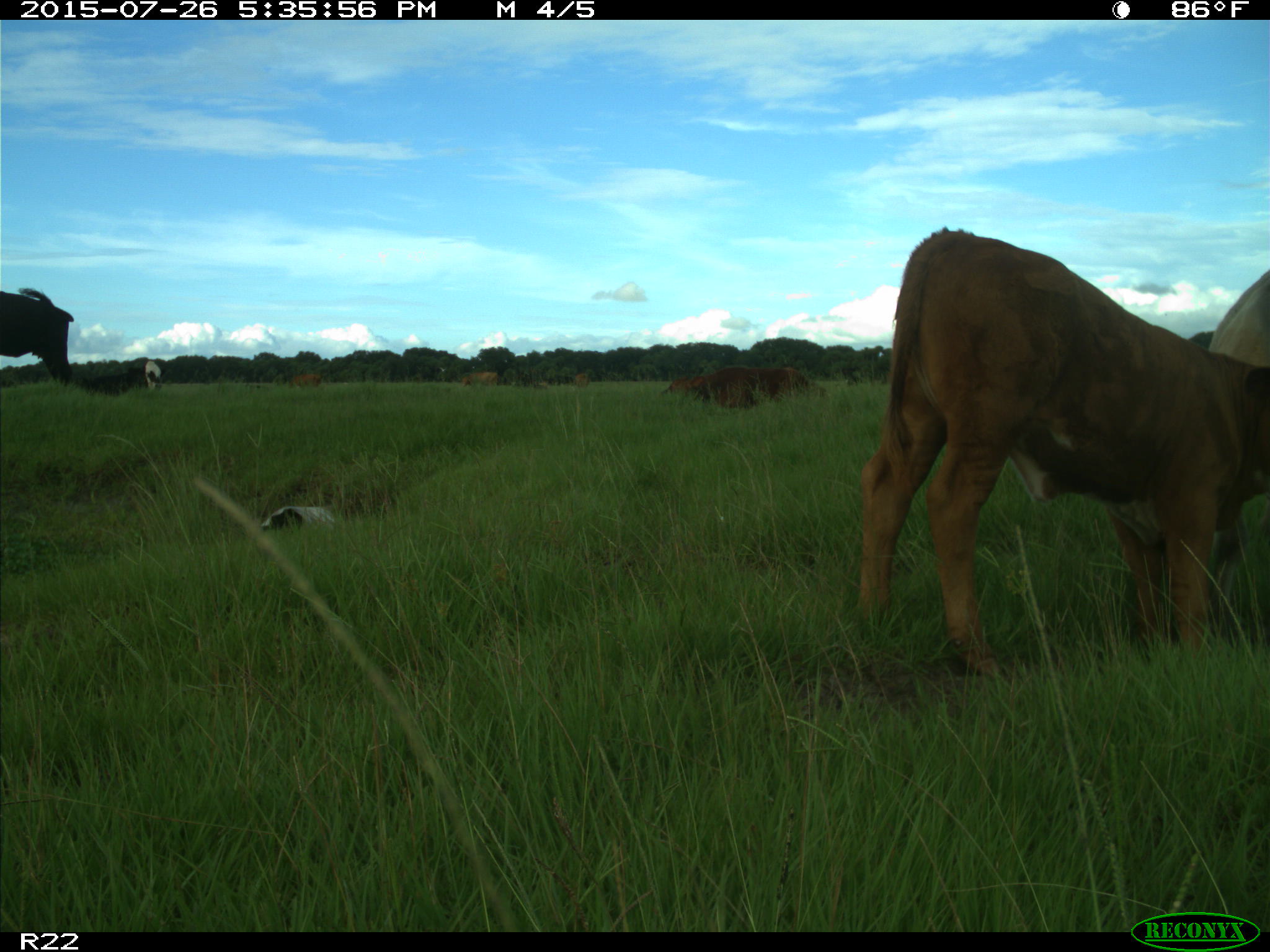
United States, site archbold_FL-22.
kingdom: Animalia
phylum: Chordata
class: Mammalia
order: Artiodactyla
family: Bovidae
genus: Bos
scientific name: Bos taurus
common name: domestic cow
Bos taurus (domestic cow).